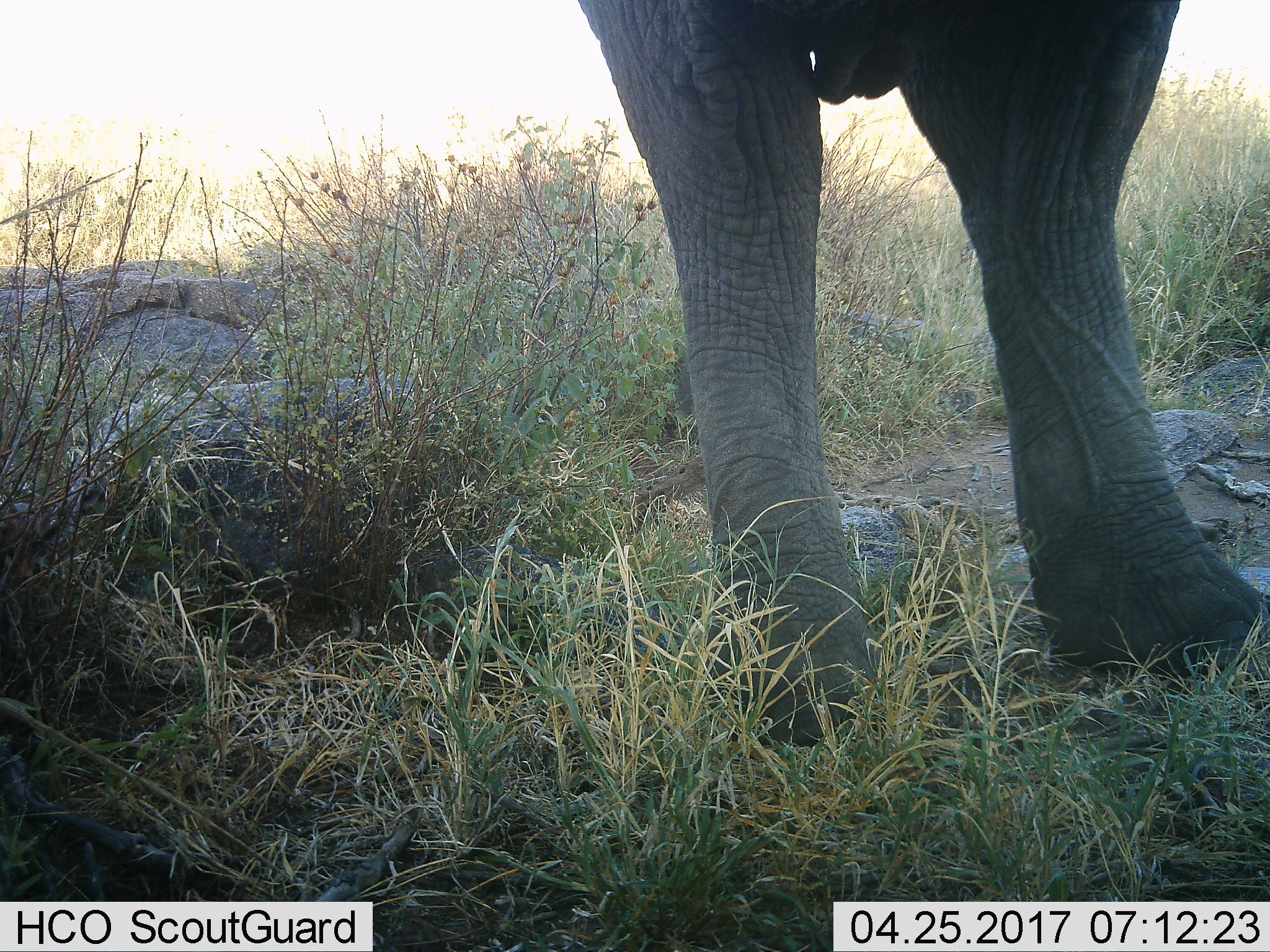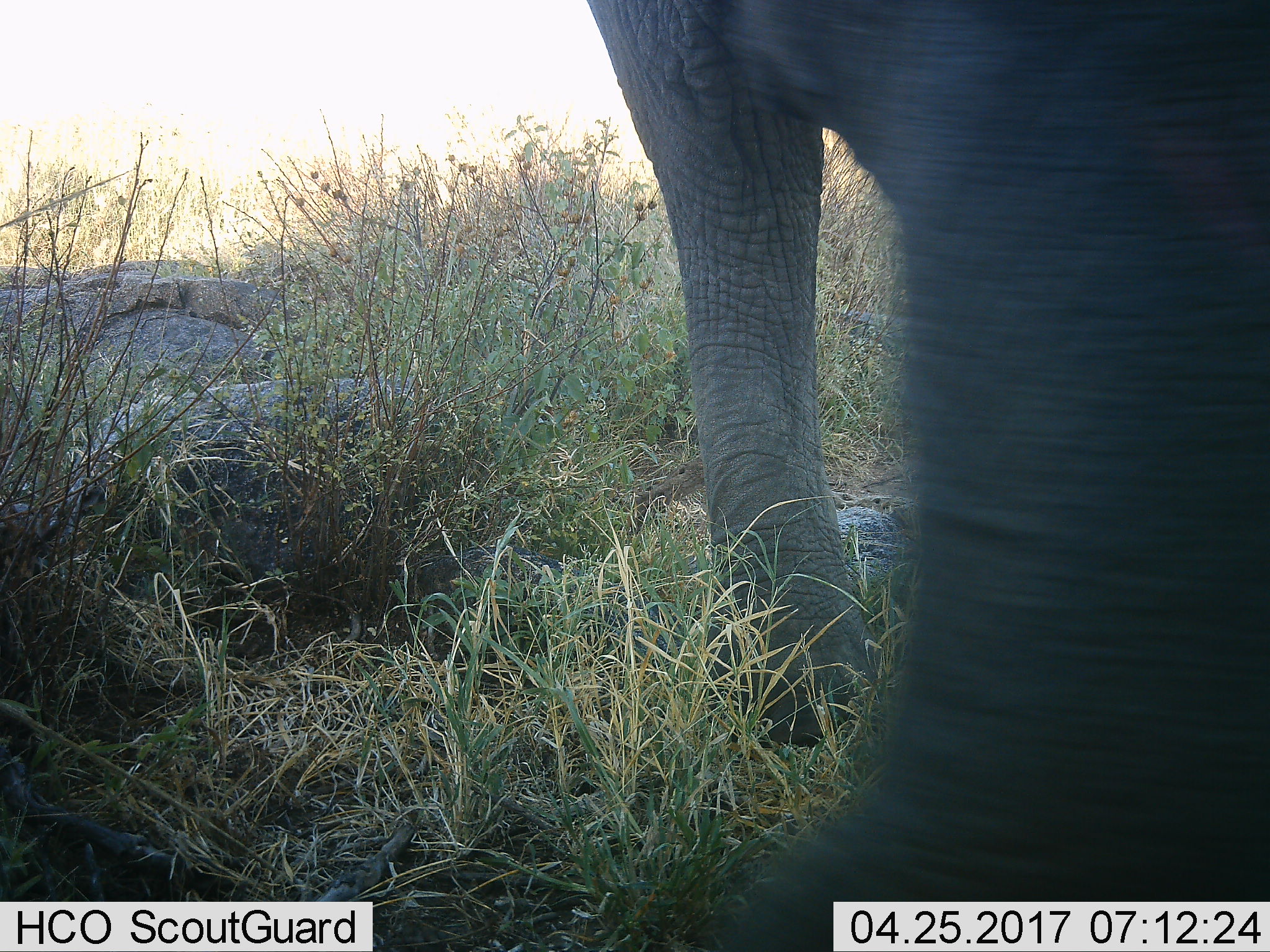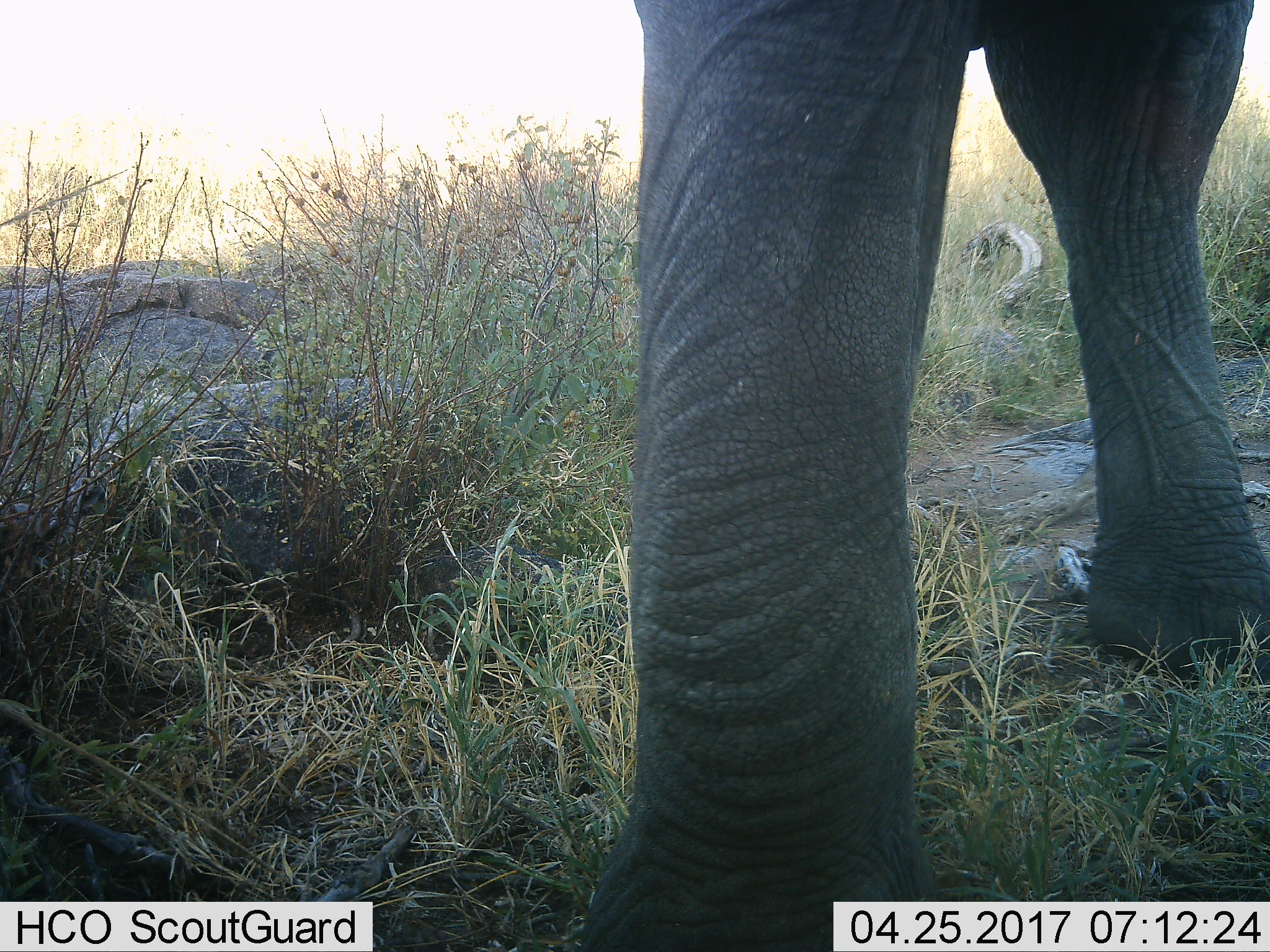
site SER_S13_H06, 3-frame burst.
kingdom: Animalia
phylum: Chordata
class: Mammalia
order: Proboscidea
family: Elephantidae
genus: Loxodonta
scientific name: Loxodonta africana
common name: african bush elephant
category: elephant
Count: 1.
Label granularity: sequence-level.